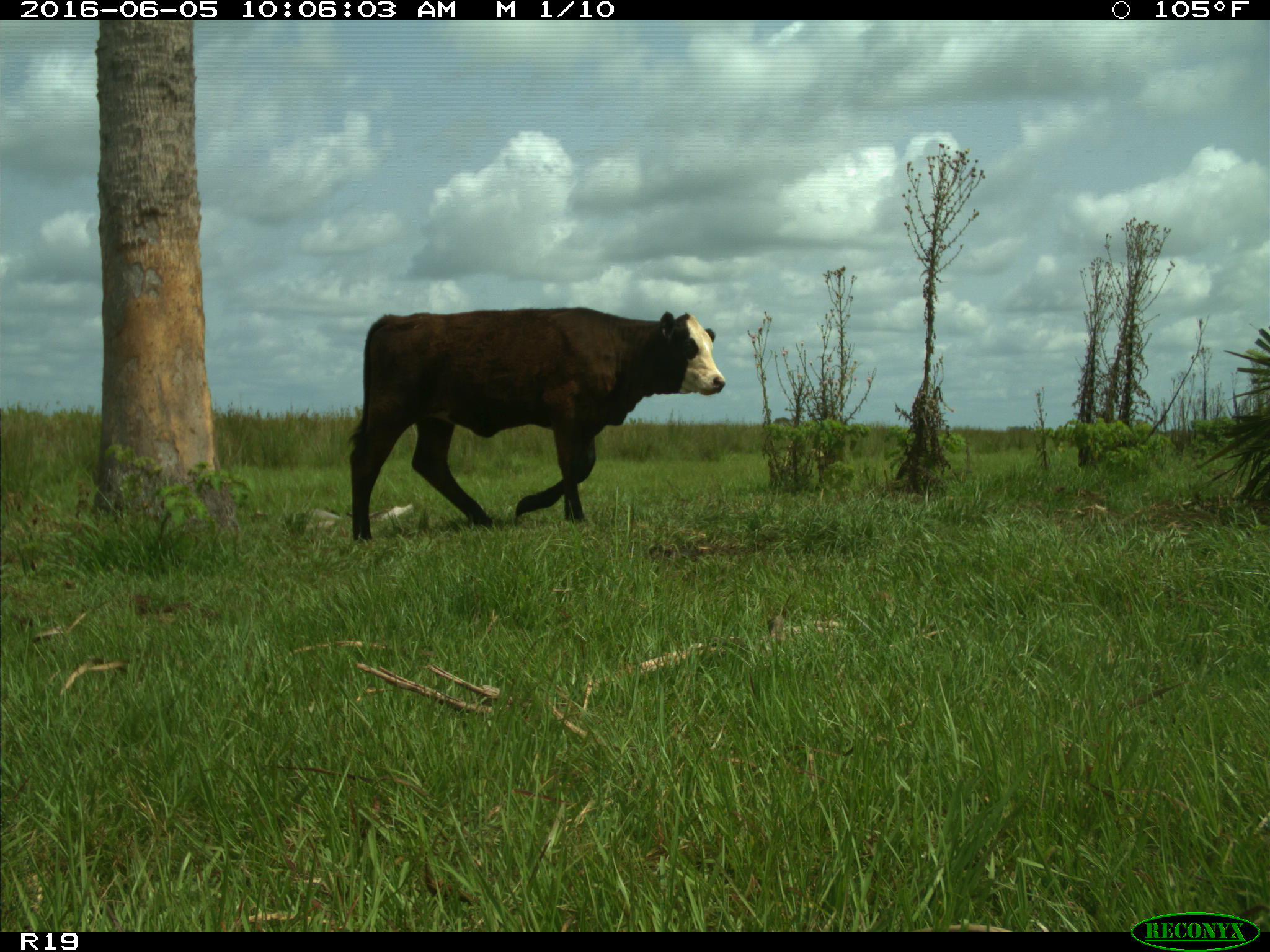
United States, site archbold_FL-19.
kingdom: Animalia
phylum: Chordata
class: Mammalia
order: Artiodactyla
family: Bovidae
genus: Bos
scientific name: Bos taurus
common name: domestic cow